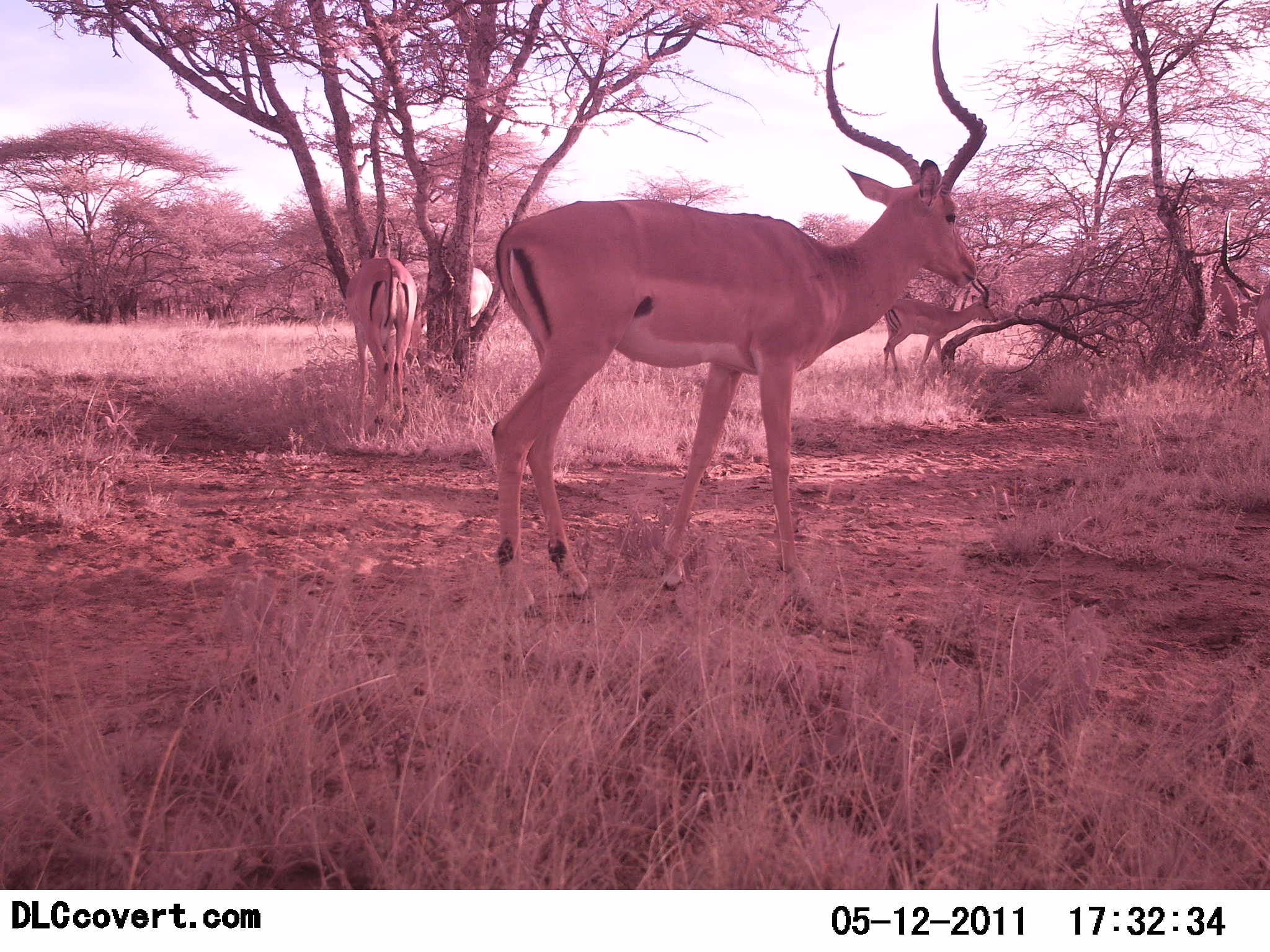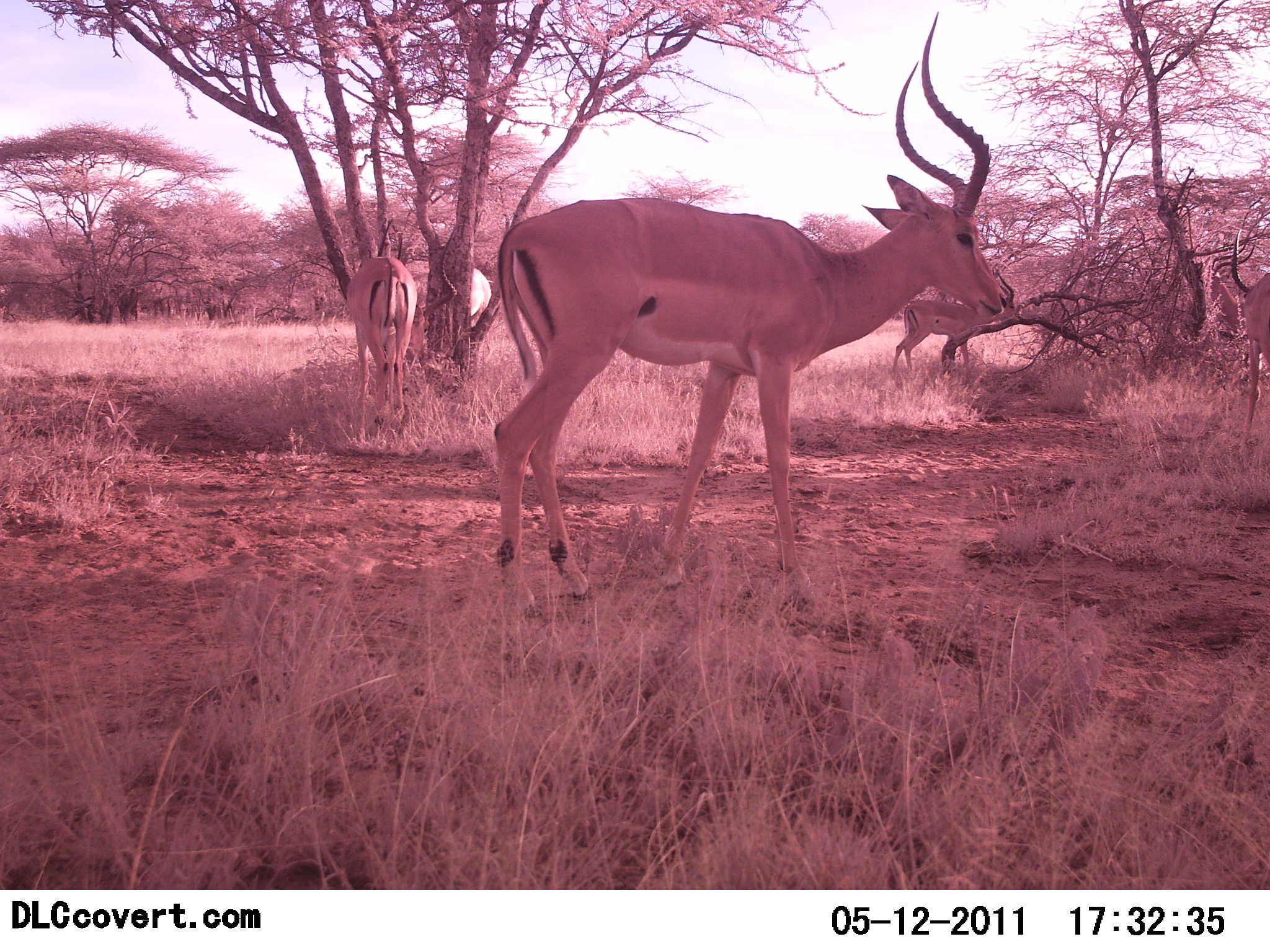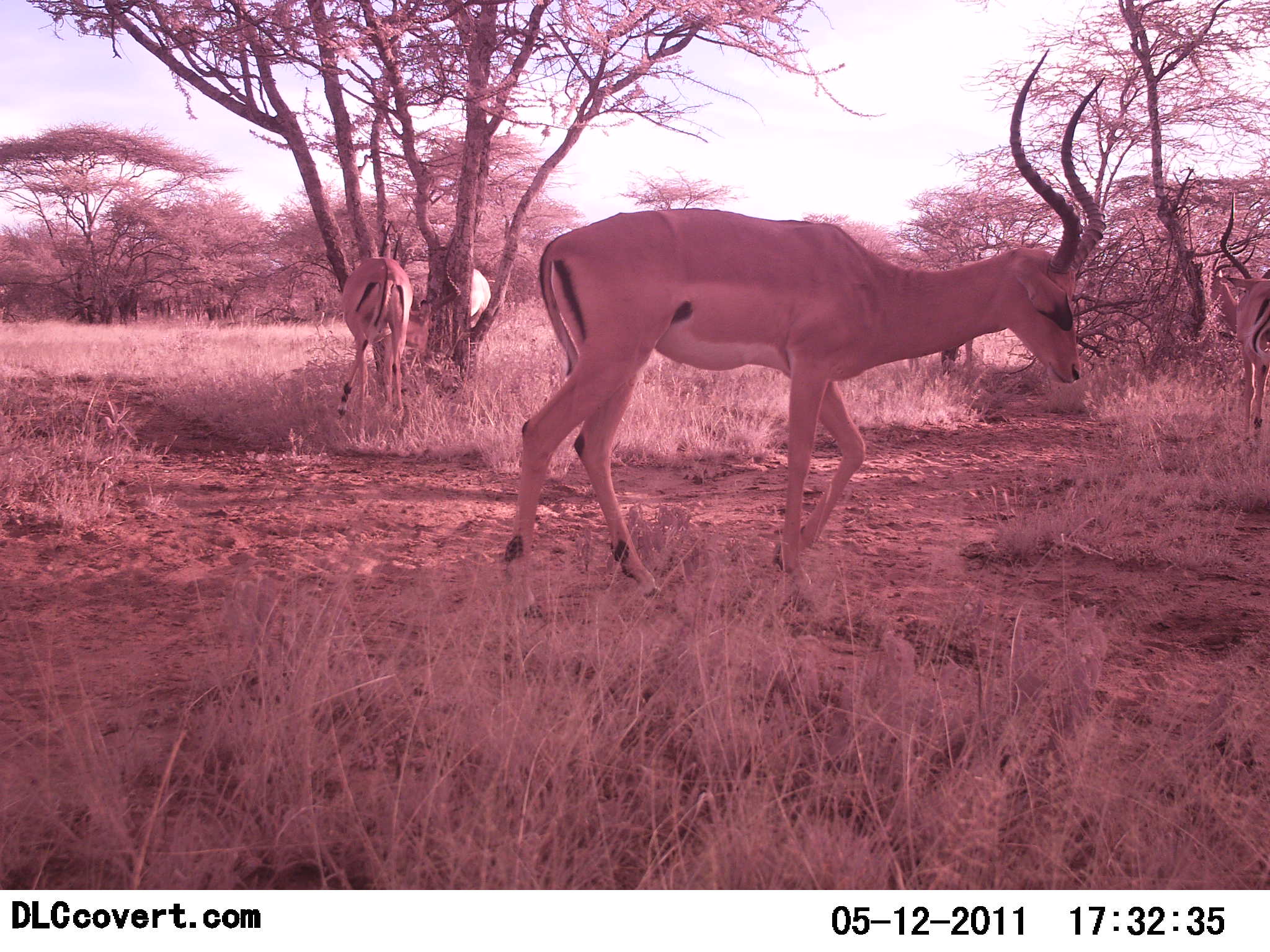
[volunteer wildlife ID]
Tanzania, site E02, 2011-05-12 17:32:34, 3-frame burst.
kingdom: Animalia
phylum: Chordata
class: Mammalia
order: Artiodactyla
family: Bovidae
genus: Aepyceros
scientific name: Aepyceros melampus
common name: impala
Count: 4.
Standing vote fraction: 54%.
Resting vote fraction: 0%.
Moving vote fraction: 69%.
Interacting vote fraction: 0%.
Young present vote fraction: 0%.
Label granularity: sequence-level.